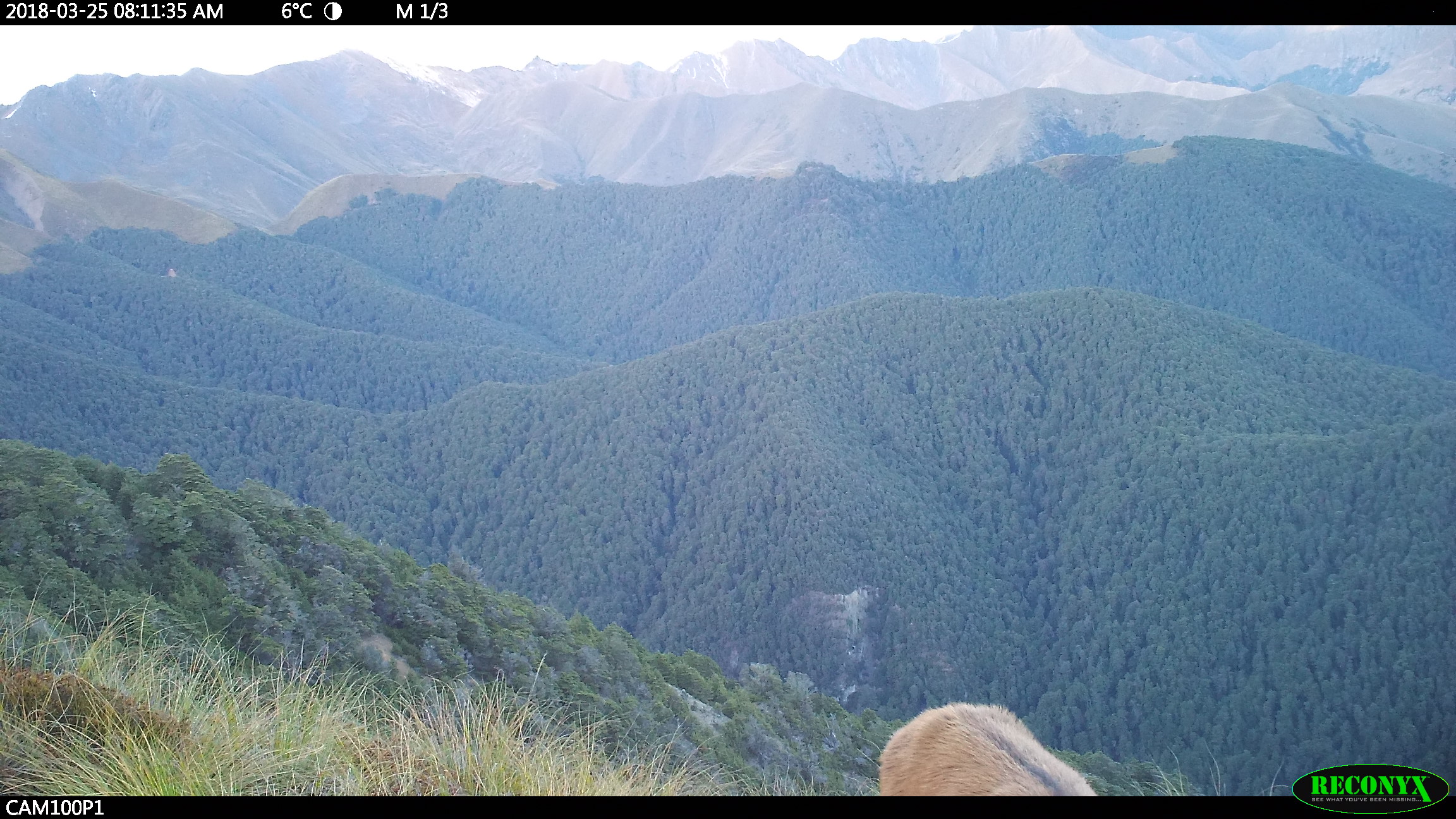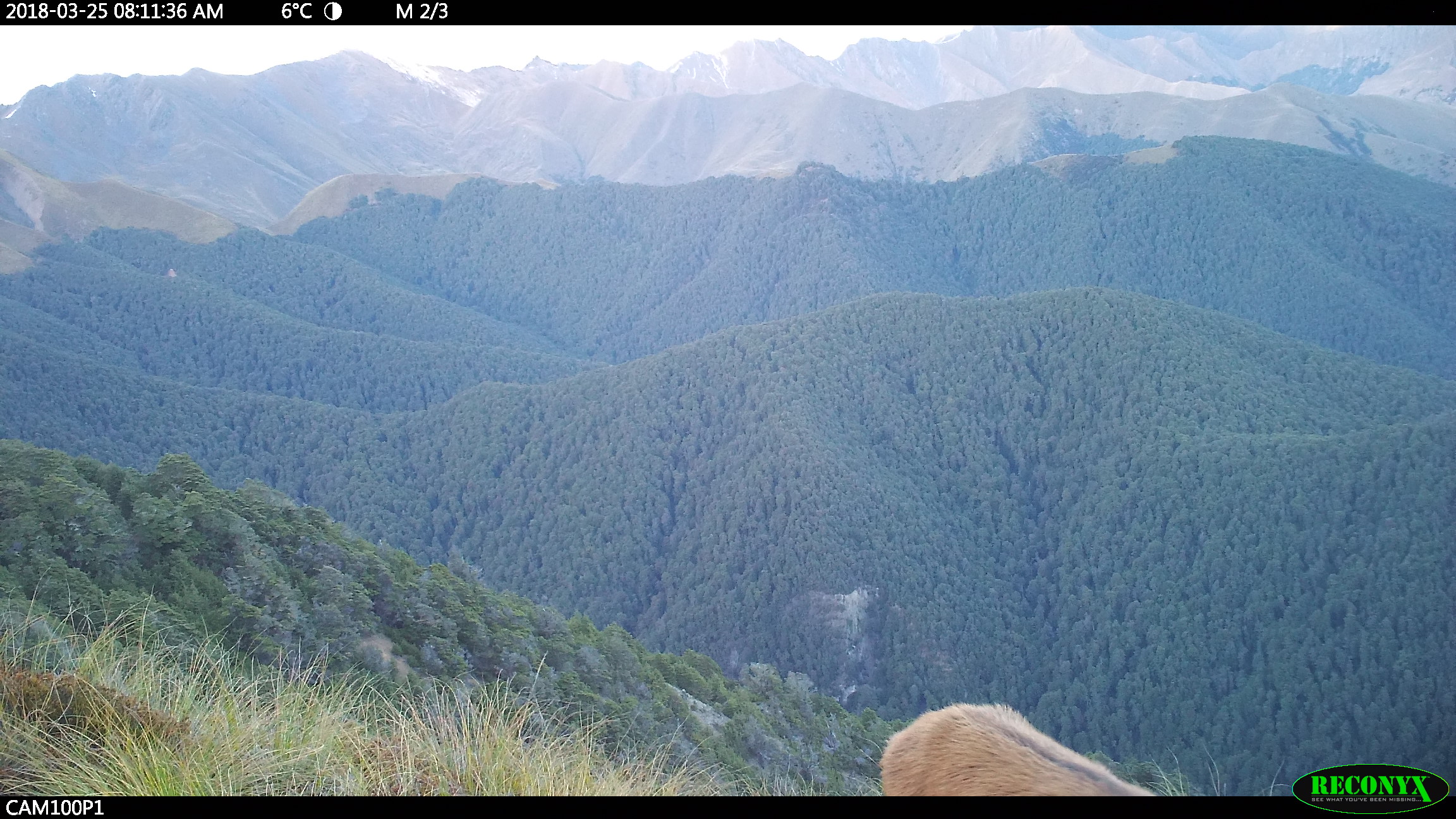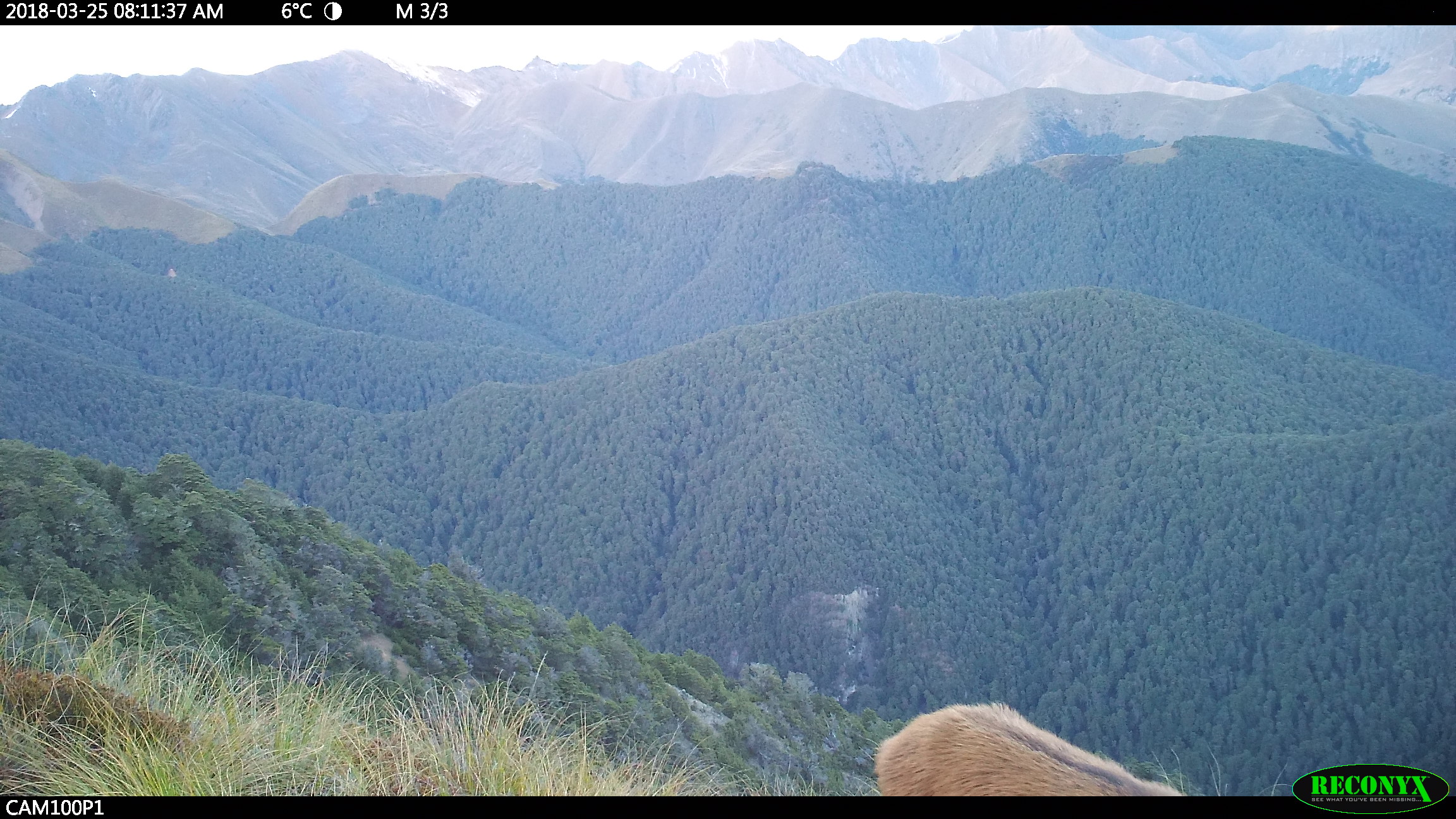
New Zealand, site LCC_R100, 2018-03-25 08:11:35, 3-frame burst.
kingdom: Animalia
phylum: Chordata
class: Mammalia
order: Artiodactyla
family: Cervidae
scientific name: Cervidae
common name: deer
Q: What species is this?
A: Deer (Cervidae).